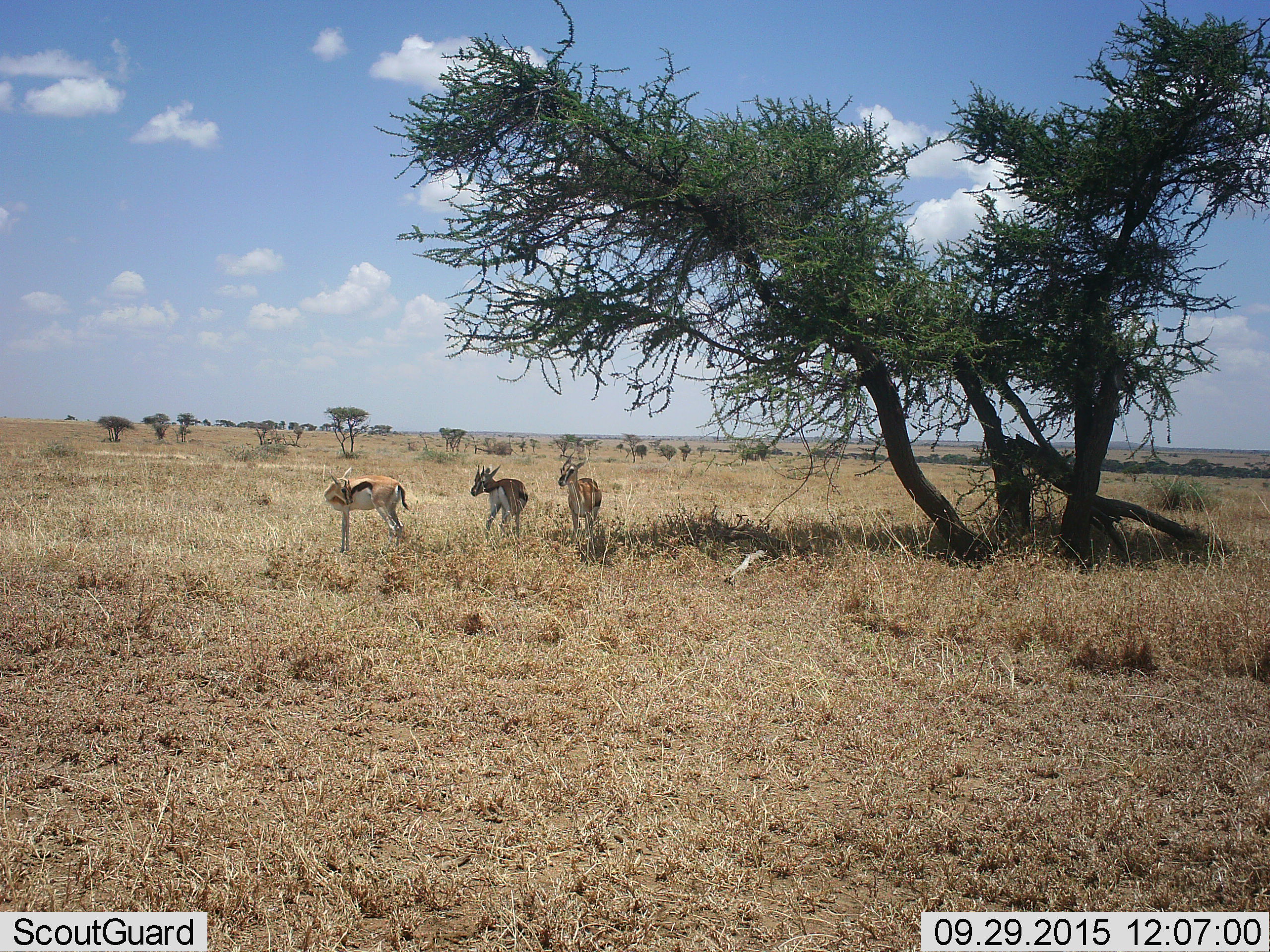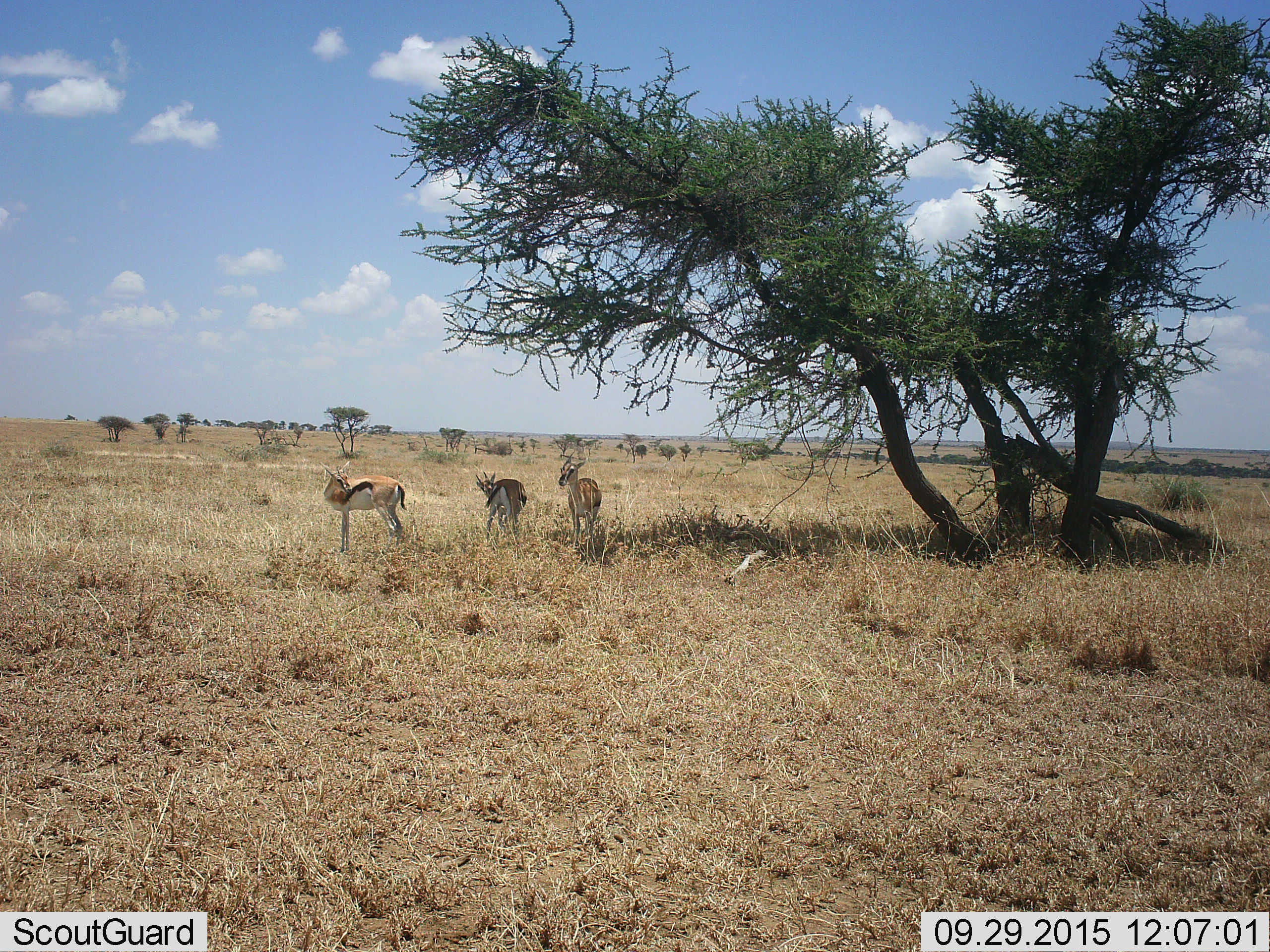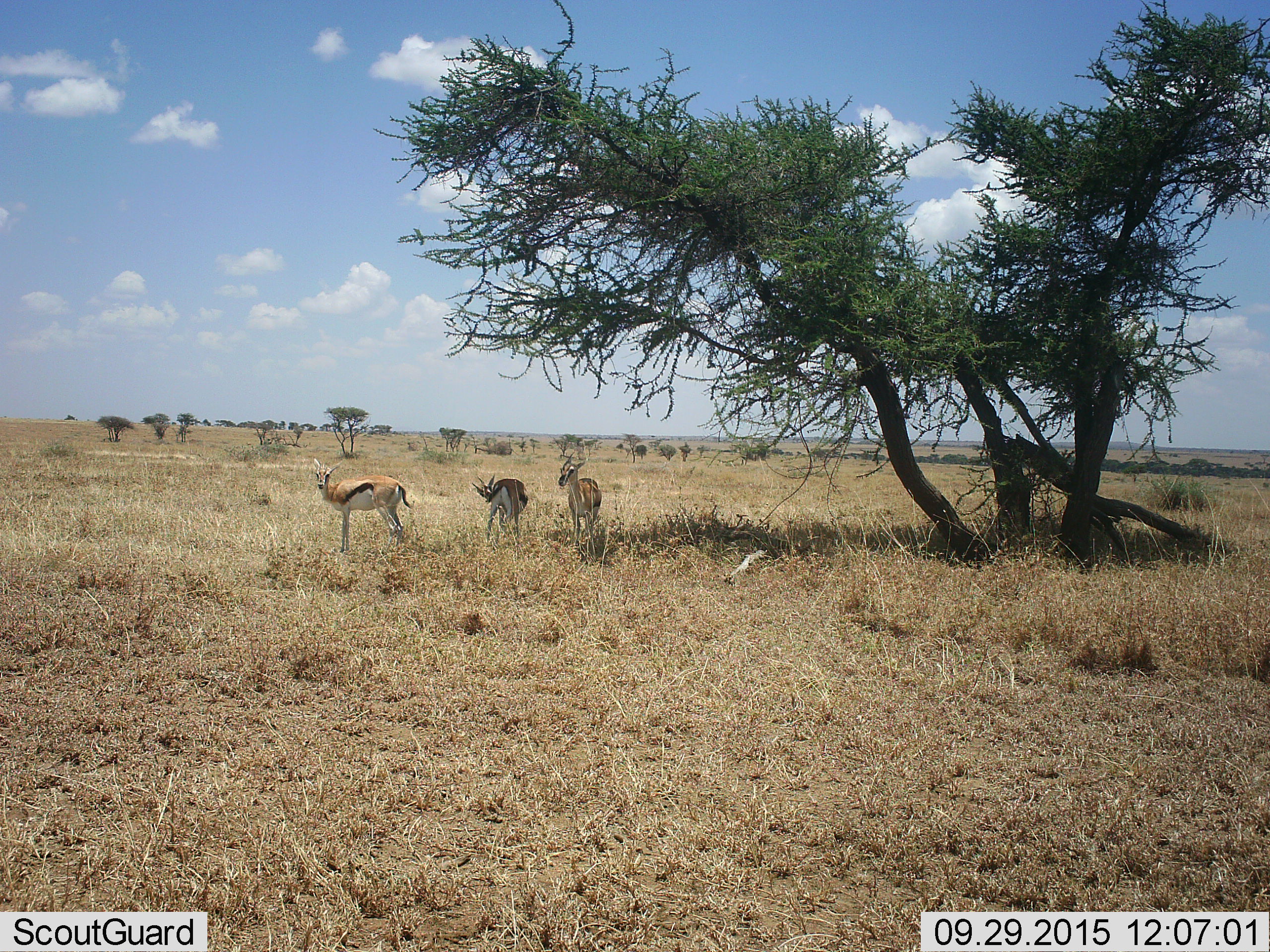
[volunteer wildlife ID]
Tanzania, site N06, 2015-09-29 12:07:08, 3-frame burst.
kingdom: Animalia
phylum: Chordata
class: Mammalia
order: Artiodactyla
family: Bovidae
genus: Eudorcas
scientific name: Eudorcas thomsonii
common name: thomson's gazelle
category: gazellethomsons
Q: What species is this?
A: Gazellethomsons (thomson's gazelle) (Eudorcas thomsonii).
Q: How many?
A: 3.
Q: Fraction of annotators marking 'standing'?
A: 100%.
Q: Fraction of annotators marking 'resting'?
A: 0%.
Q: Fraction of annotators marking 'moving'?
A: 0%.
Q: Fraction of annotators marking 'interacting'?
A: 0%.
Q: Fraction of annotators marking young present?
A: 0%.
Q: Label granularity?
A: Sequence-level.